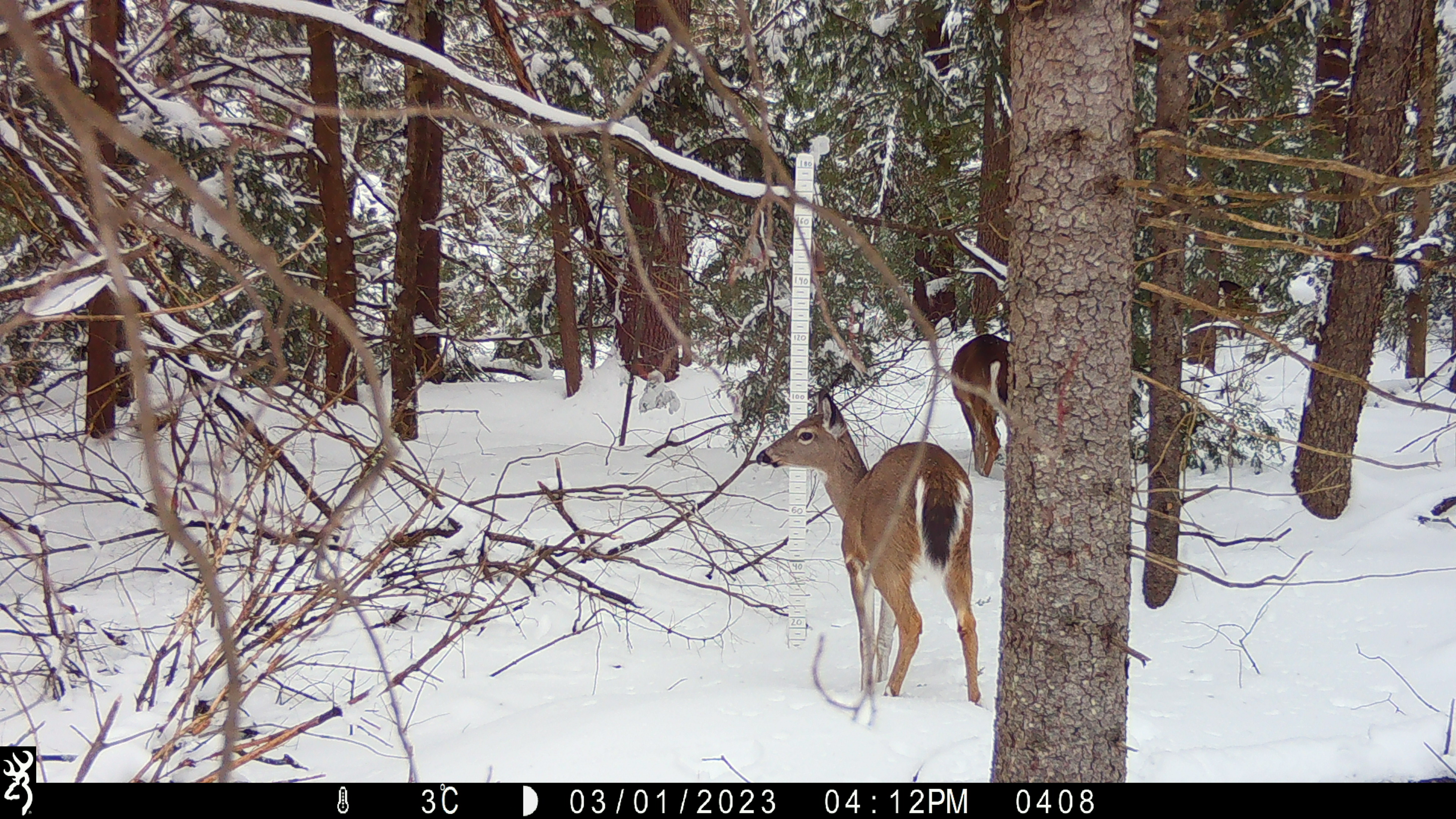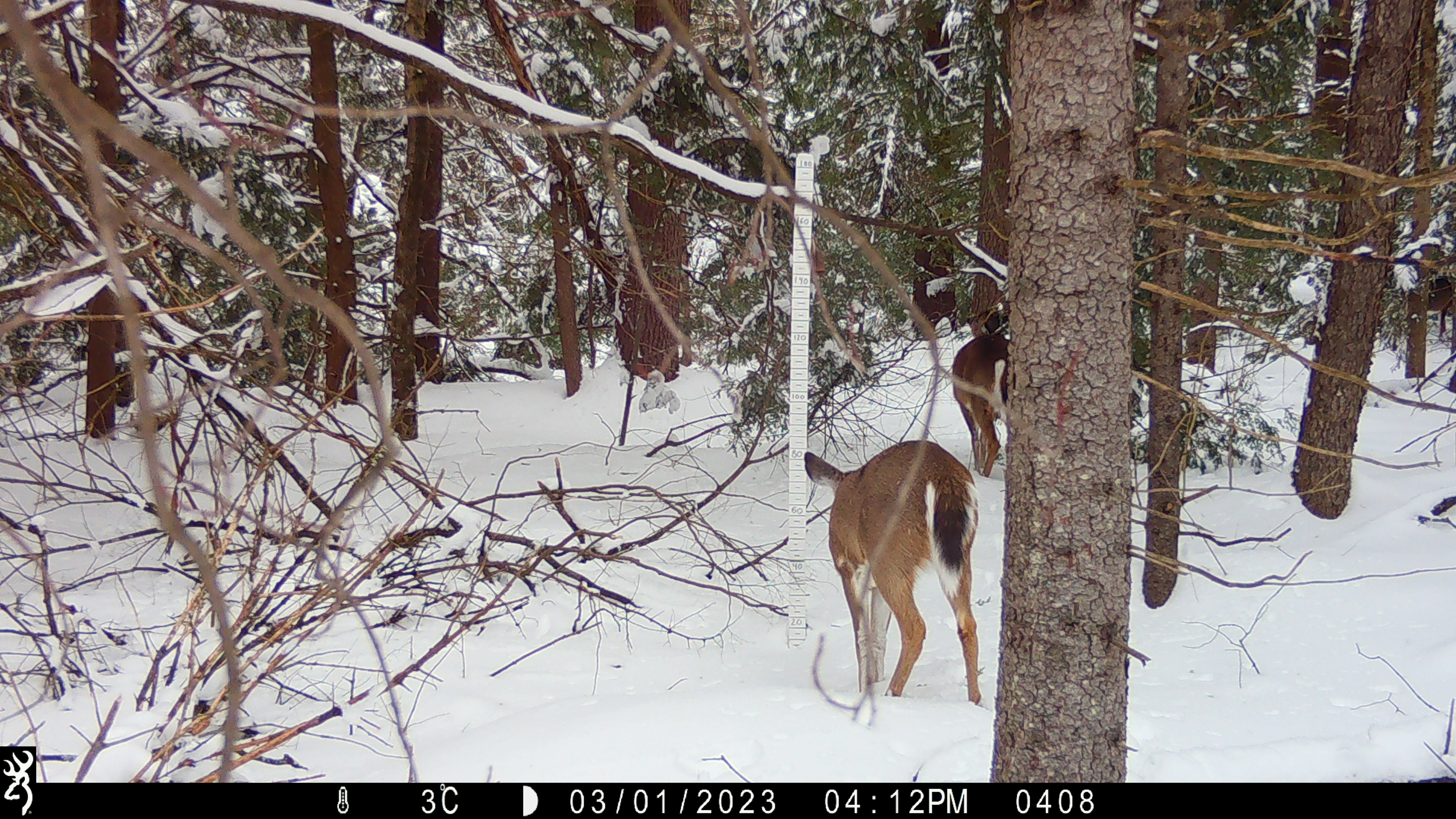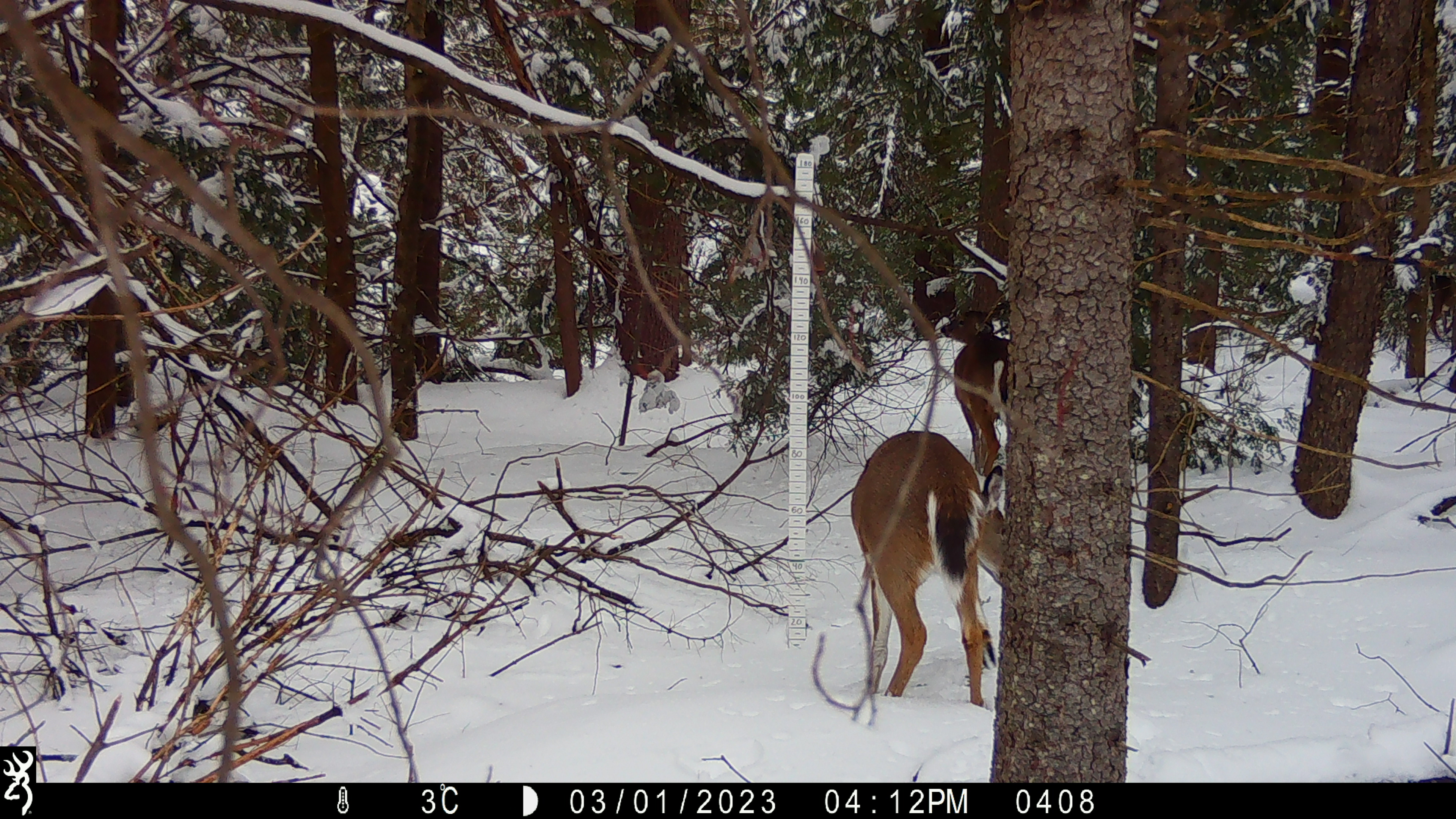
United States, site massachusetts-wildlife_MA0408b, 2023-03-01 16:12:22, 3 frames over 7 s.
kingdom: Animalia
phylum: Chordata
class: Mammalia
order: Artiodactyla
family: Cervidae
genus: Odocoileus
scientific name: Odocoileus virginianus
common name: white-tailed deer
White-tailed deer (Odocoileus virginianus).